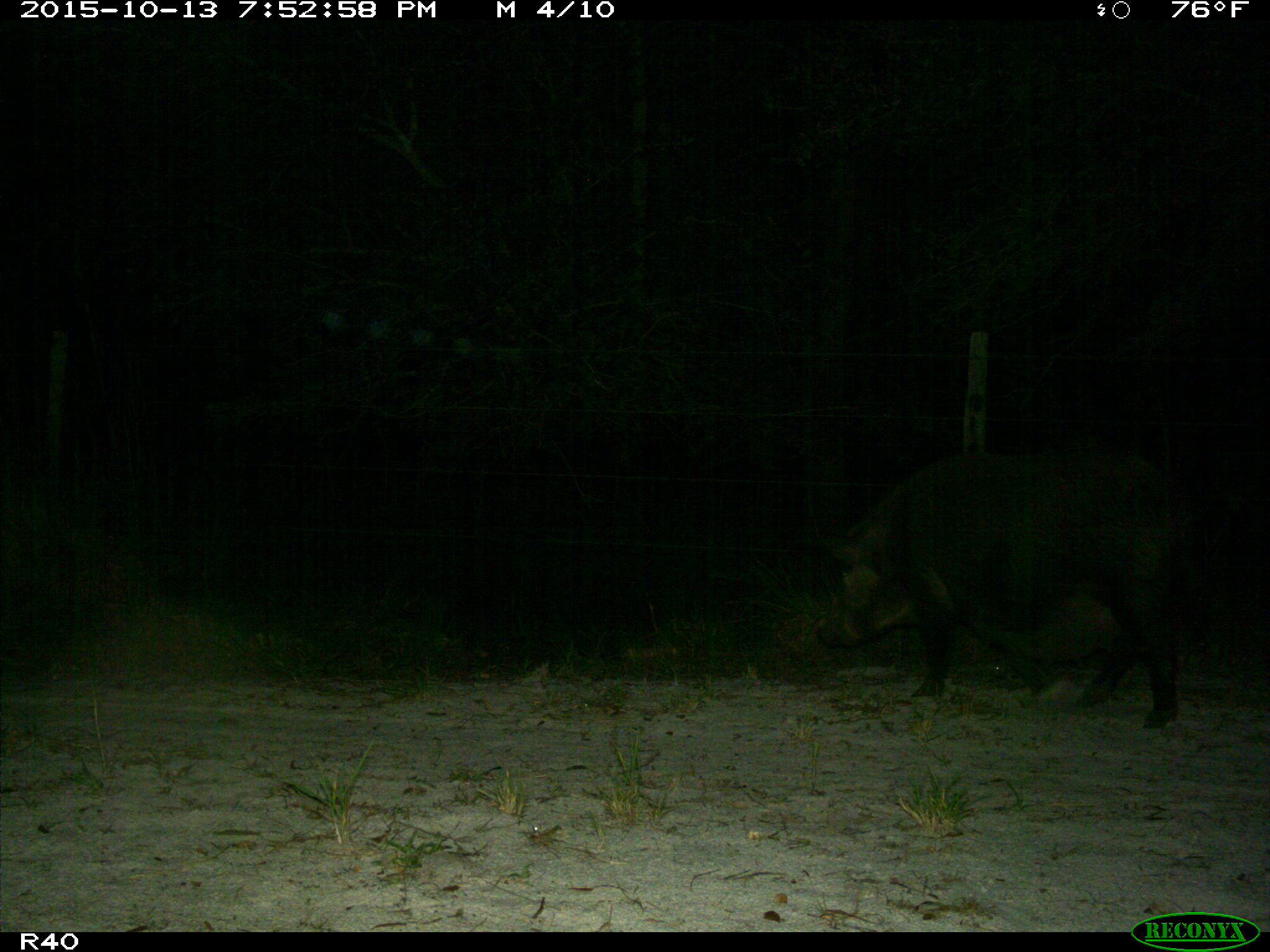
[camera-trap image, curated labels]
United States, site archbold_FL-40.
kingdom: Animalia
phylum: Chordata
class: Mammalia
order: Artiodactyla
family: Suidae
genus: Sus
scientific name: Sus scrofa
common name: wild boar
Sus scrofa (wild boar).